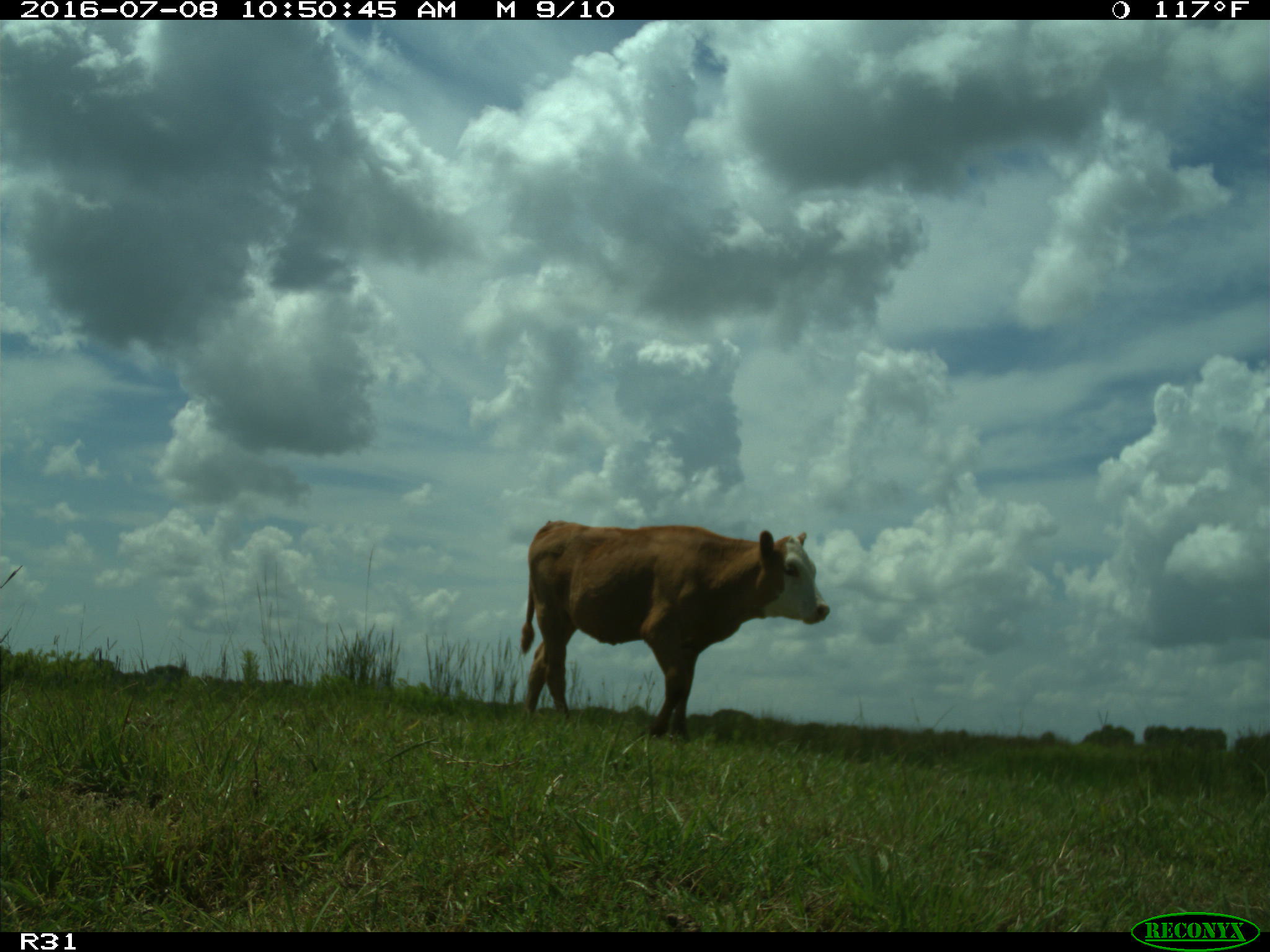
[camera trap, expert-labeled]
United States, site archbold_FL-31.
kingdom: Animalia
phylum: Chordata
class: Mammalia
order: Artiodactyla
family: Bovidae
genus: Bos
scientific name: Bos taurus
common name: domestic cow